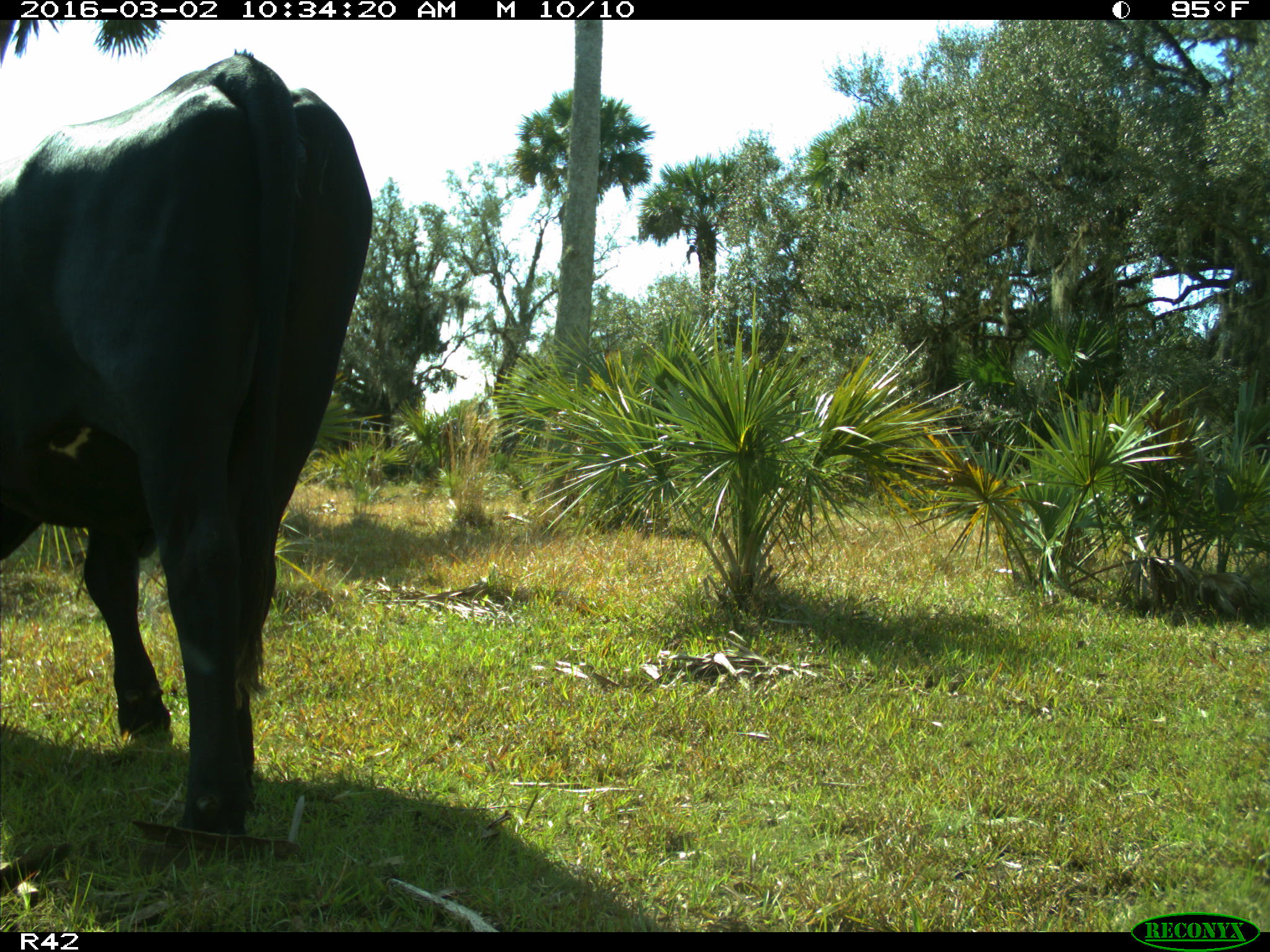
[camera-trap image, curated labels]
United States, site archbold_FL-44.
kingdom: Animalia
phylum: Chordata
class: Mammalia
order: Artiodactyla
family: Bovidae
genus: Bos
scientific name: Bos taurus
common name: domestic cow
Bos taurus (domestic cow).